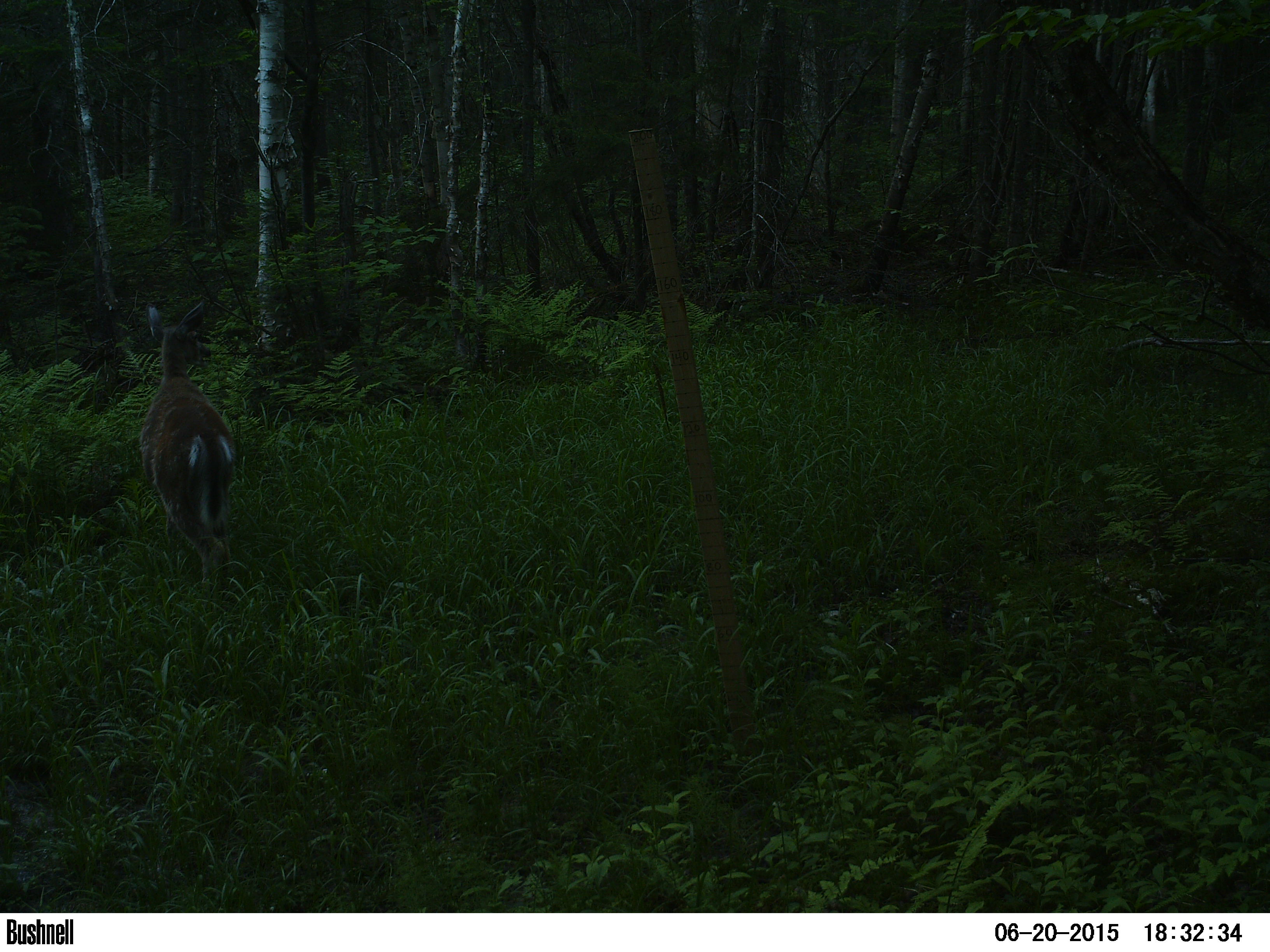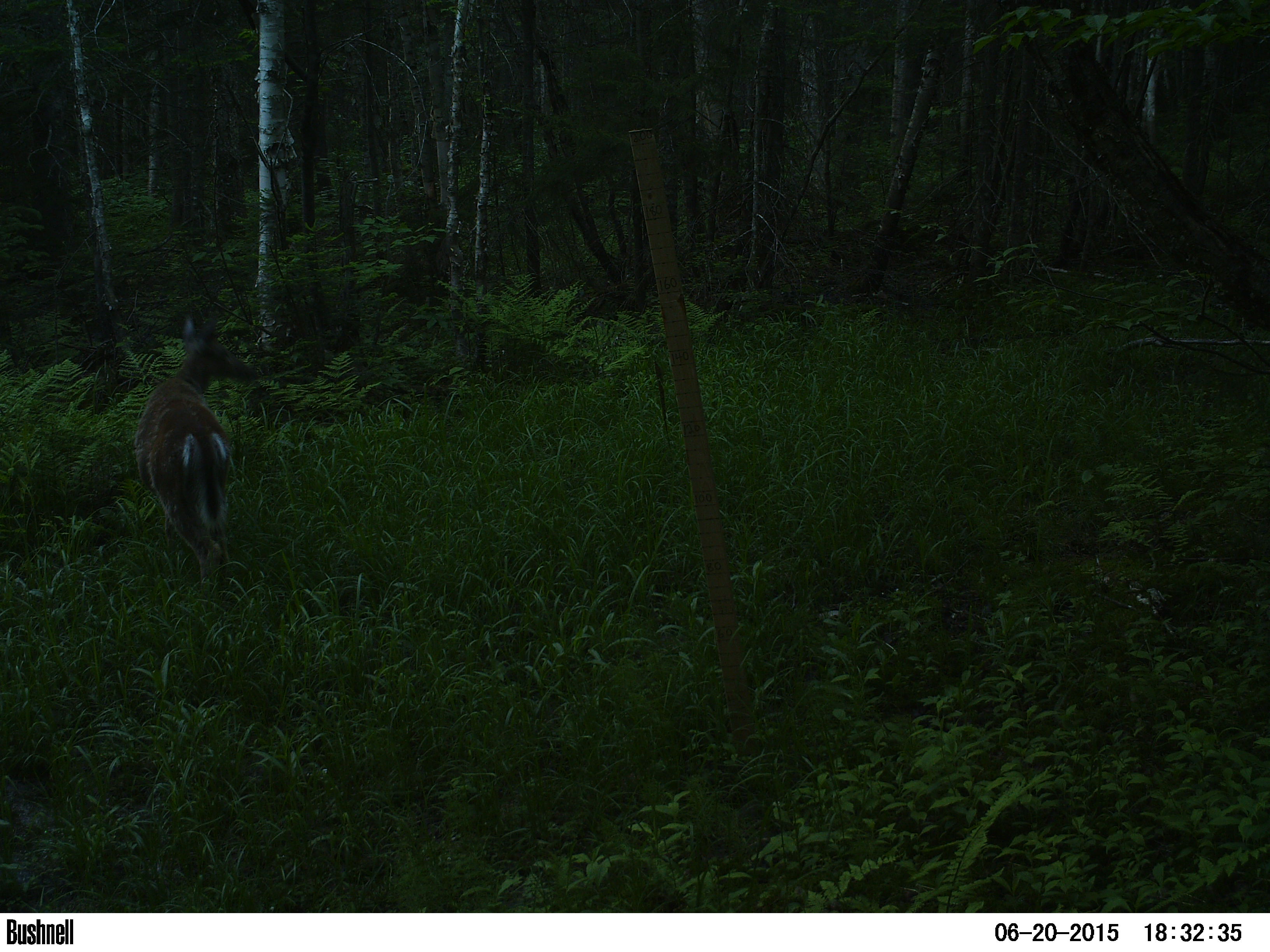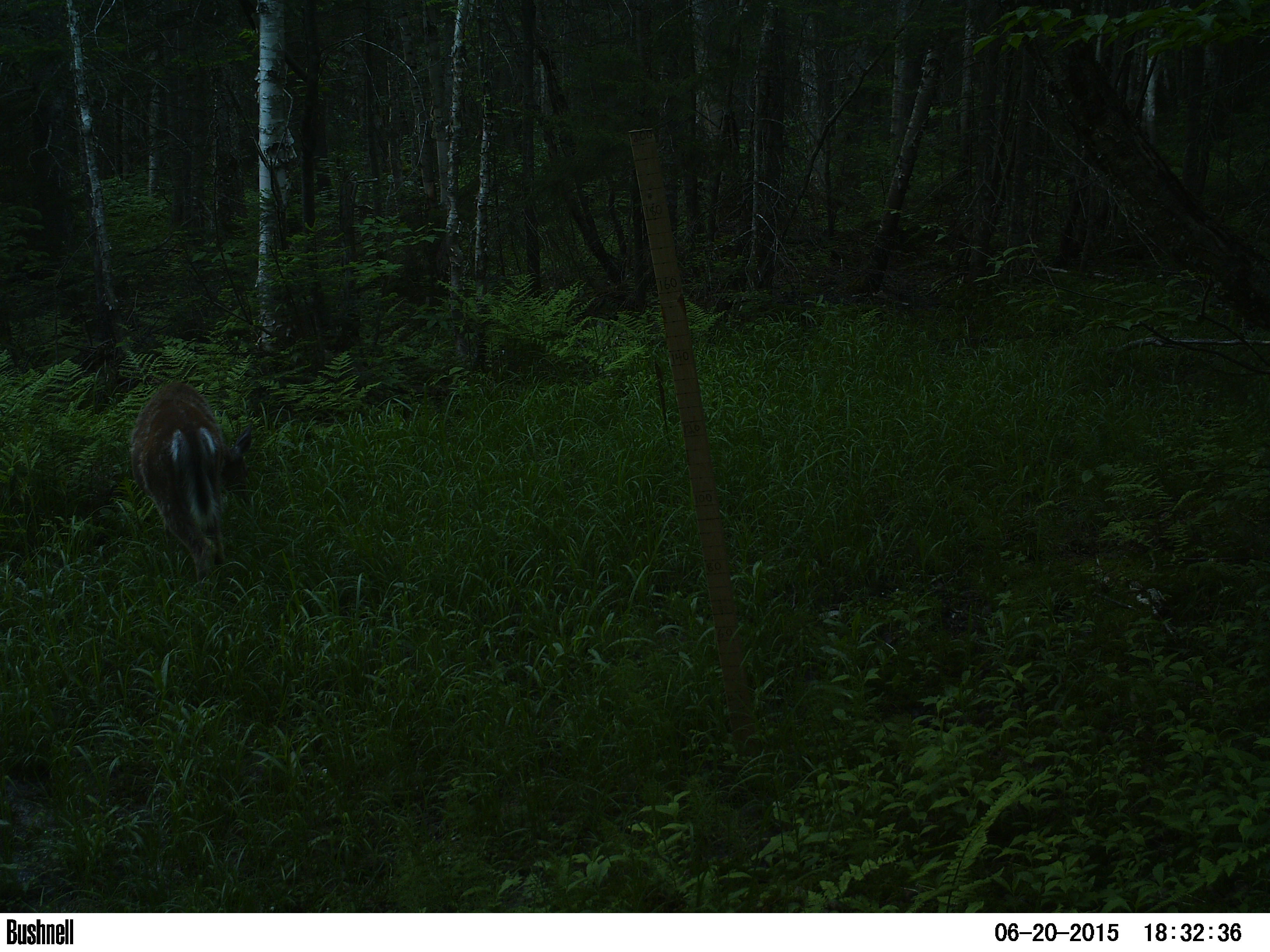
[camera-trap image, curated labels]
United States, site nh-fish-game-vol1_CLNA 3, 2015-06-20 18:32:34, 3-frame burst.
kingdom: Animalia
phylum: Chordata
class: Mammalia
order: Artiodactyla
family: Cervidae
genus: Odocoileus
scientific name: Odocoileus virginianus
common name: white-tailed deer